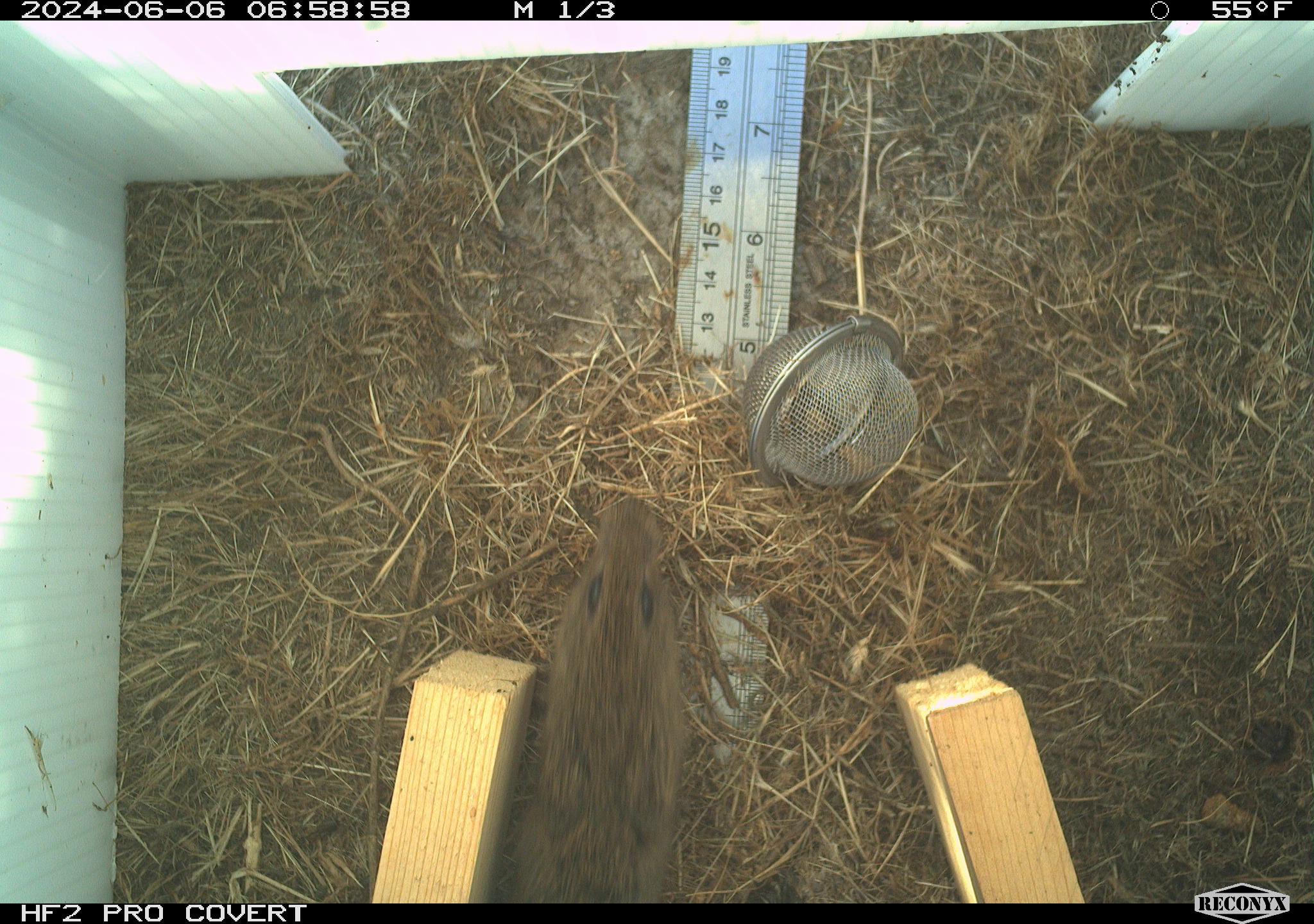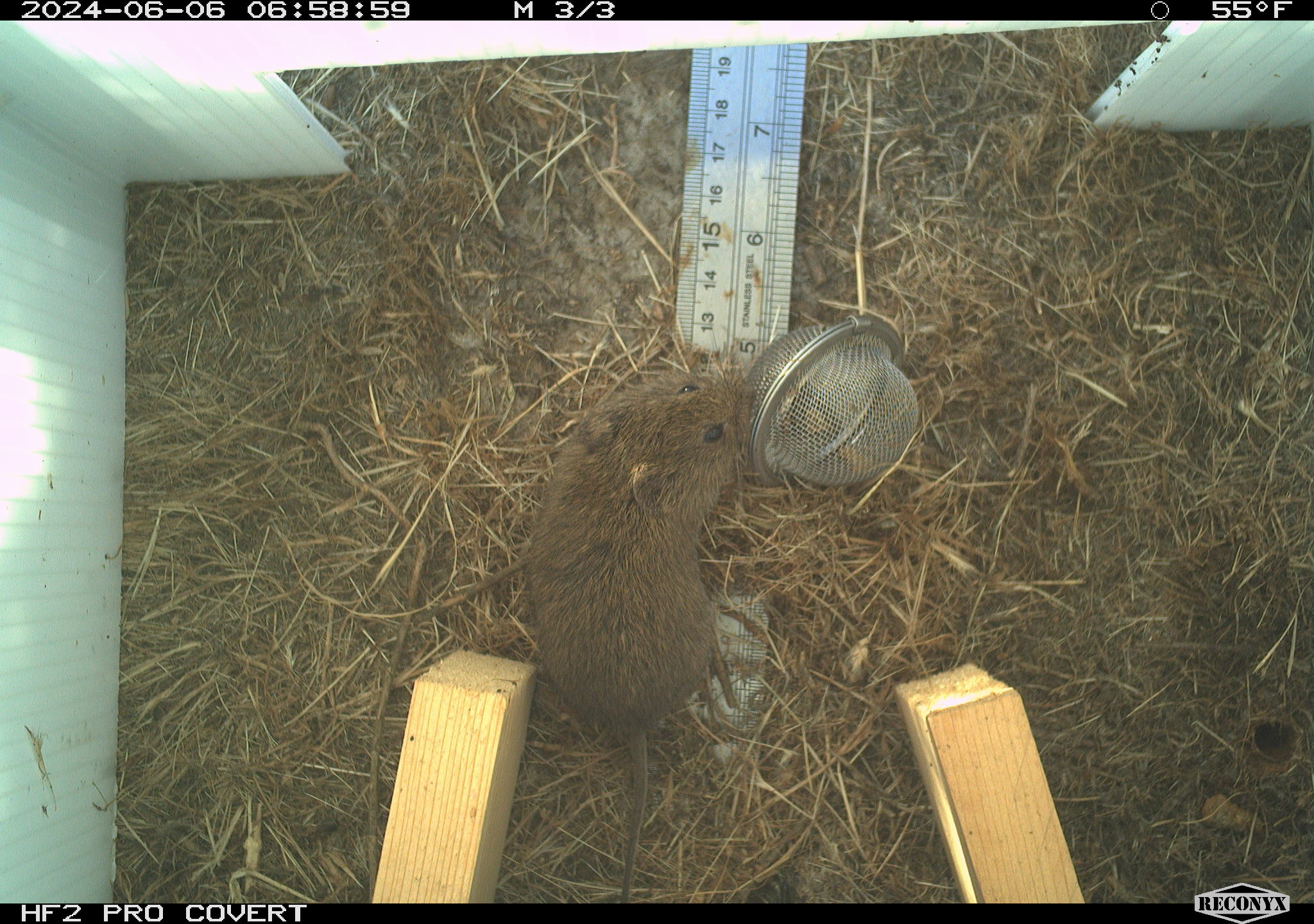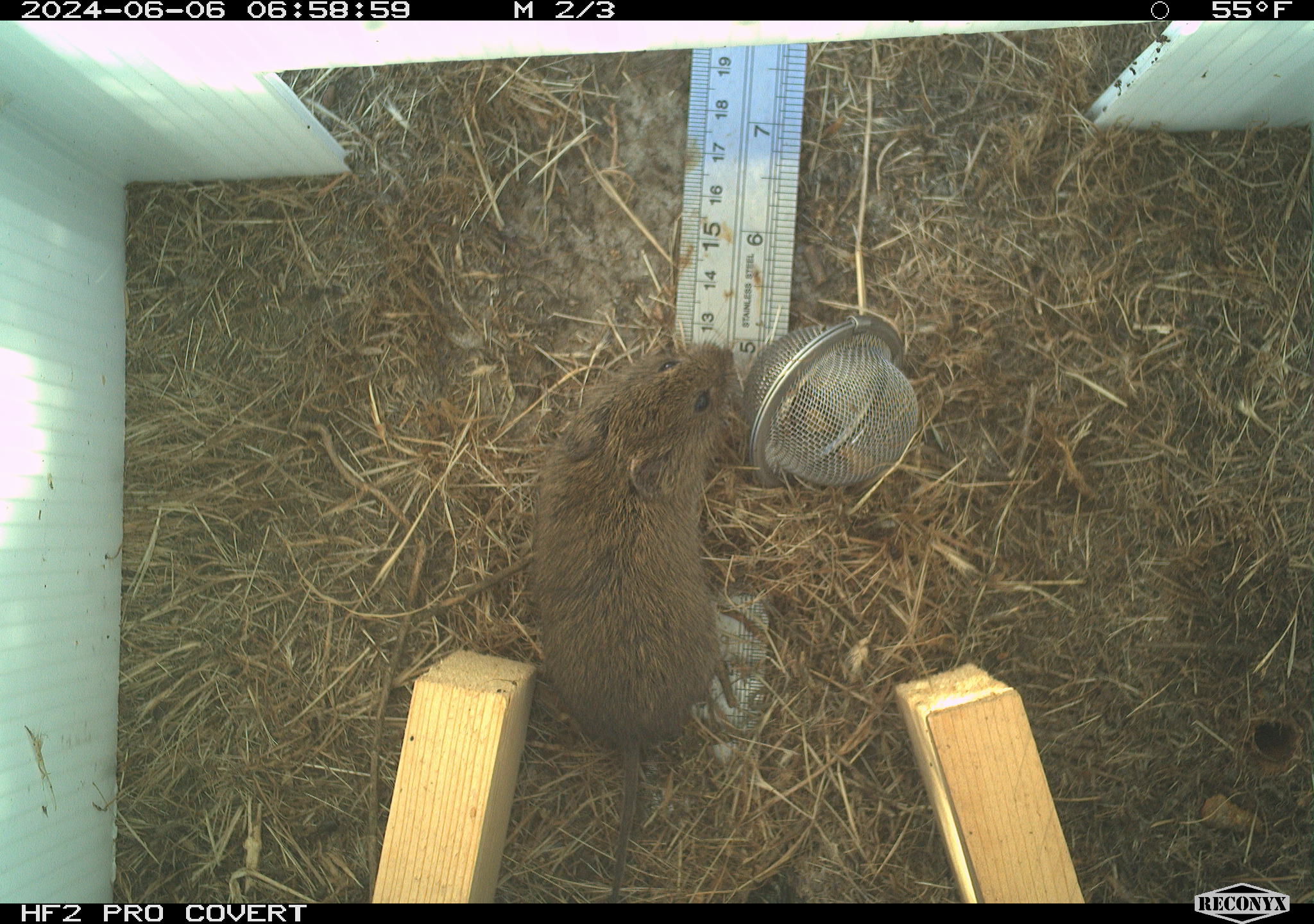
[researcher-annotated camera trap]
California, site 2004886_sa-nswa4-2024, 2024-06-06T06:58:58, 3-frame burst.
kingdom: Animalia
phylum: Chordata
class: Mammalia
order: Rodentia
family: Cricetidae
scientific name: Arvicolinae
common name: voles, lemmings, and muskrats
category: arvicolinae subfamily